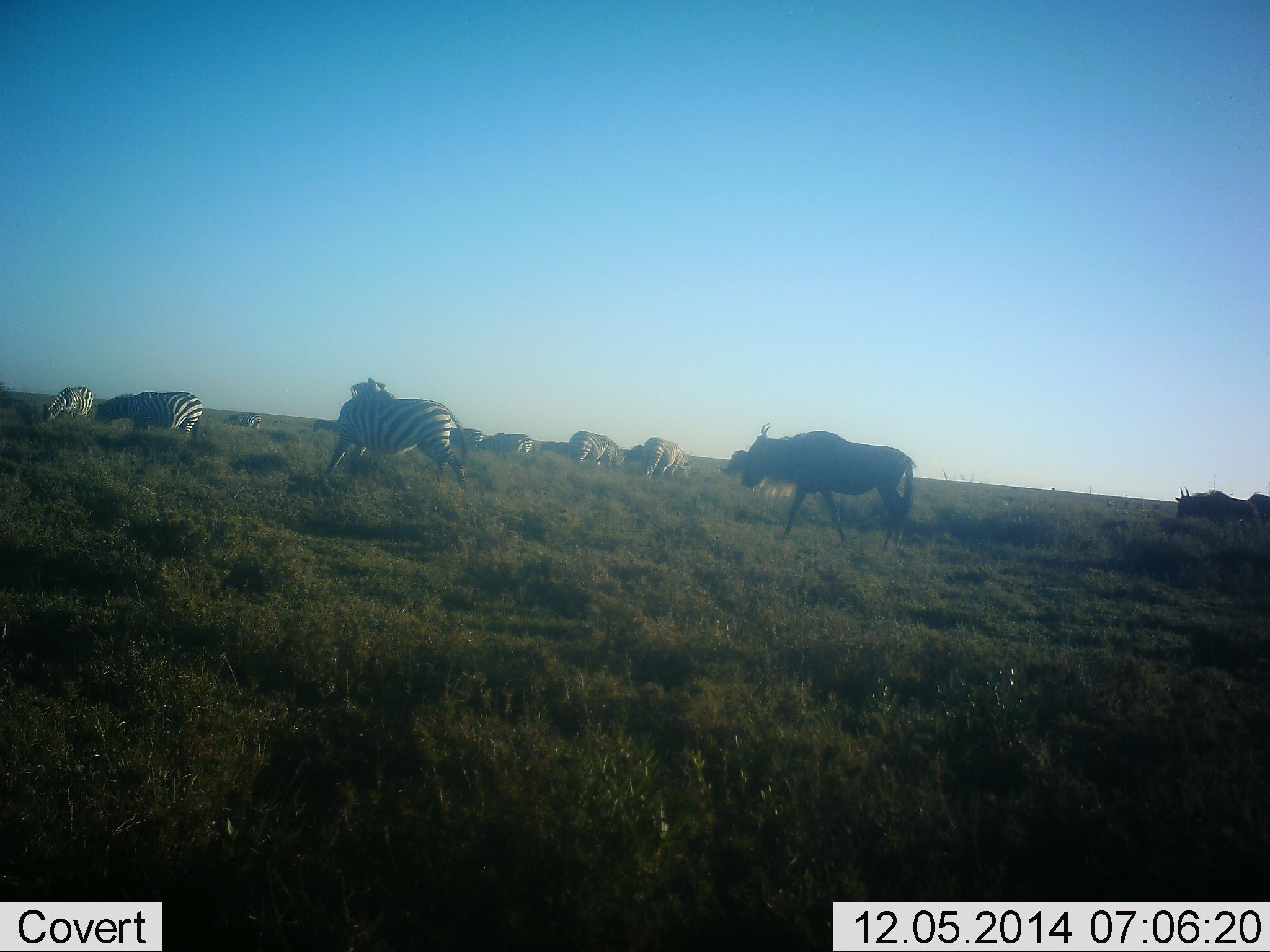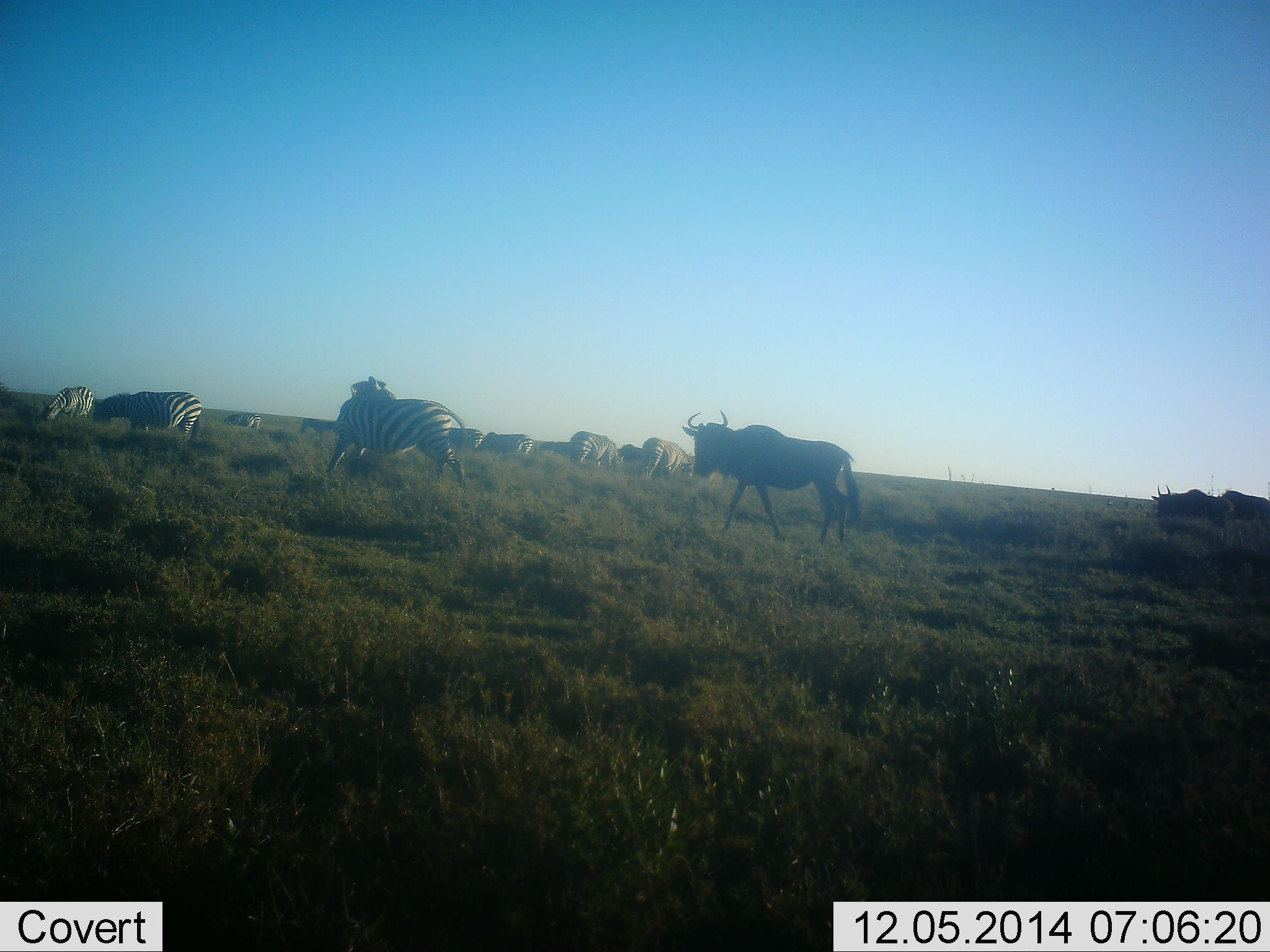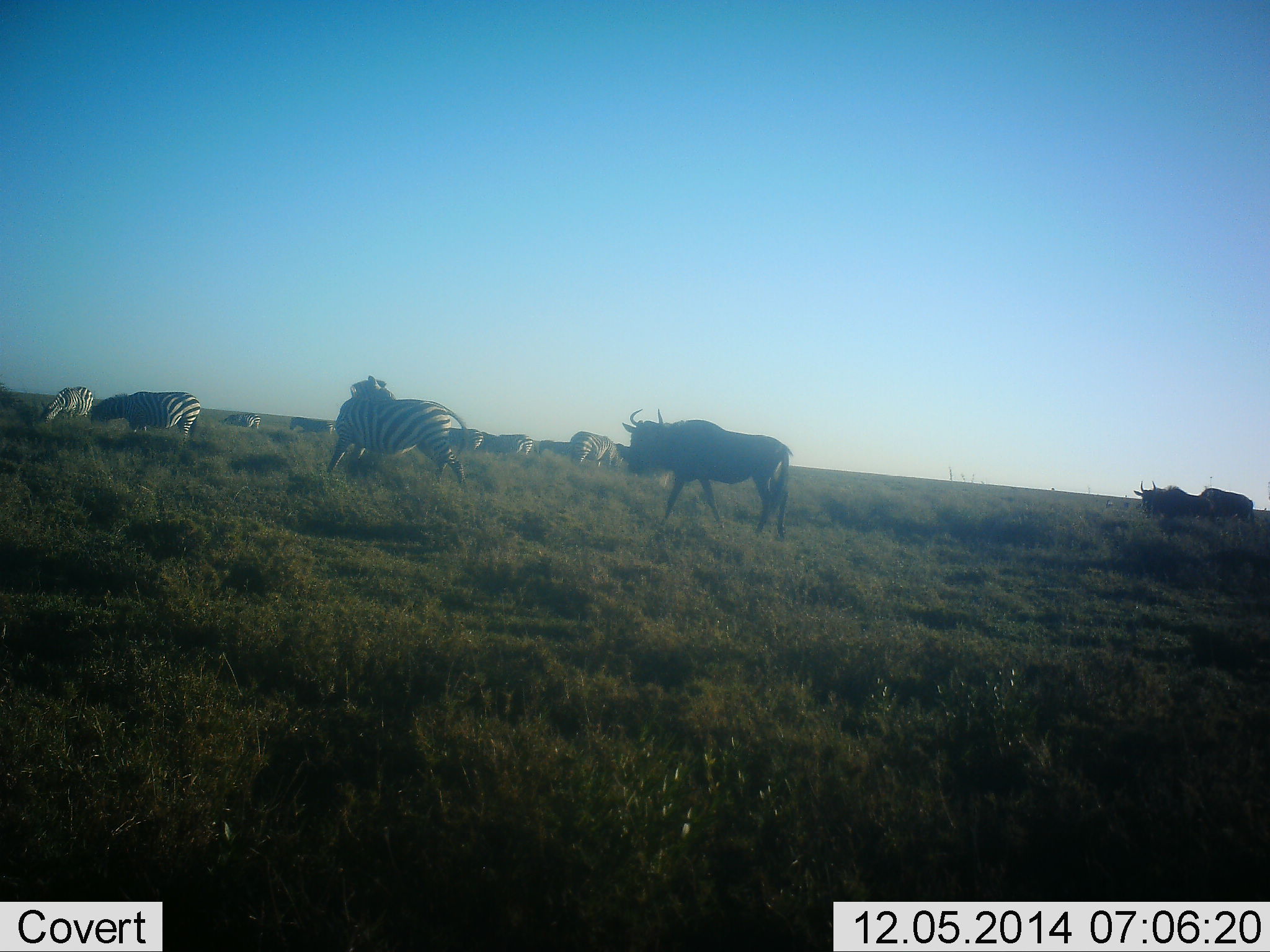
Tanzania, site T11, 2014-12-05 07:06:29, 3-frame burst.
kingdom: Animalia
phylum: Chordata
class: Mammalia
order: Artiodactyla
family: Bovidae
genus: Connochaetes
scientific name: Connochaetes taurinus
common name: blue wildebeest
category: wildebeest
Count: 3.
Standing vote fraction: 18%.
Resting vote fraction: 0%.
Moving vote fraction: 82%.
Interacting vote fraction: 0%.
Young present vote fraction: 0%.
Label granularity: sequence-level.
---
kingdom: Animalia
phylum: Chordata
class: Mammalia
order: Perissodactyla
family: Equidae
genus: Equus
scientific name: Equus quagga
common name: plains zebra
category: zebra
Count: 11-50.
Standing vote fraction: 45%.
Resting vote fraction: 0%.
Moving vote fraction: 64%.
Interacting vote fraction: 0%.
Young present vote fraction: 0%.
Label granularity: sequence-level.